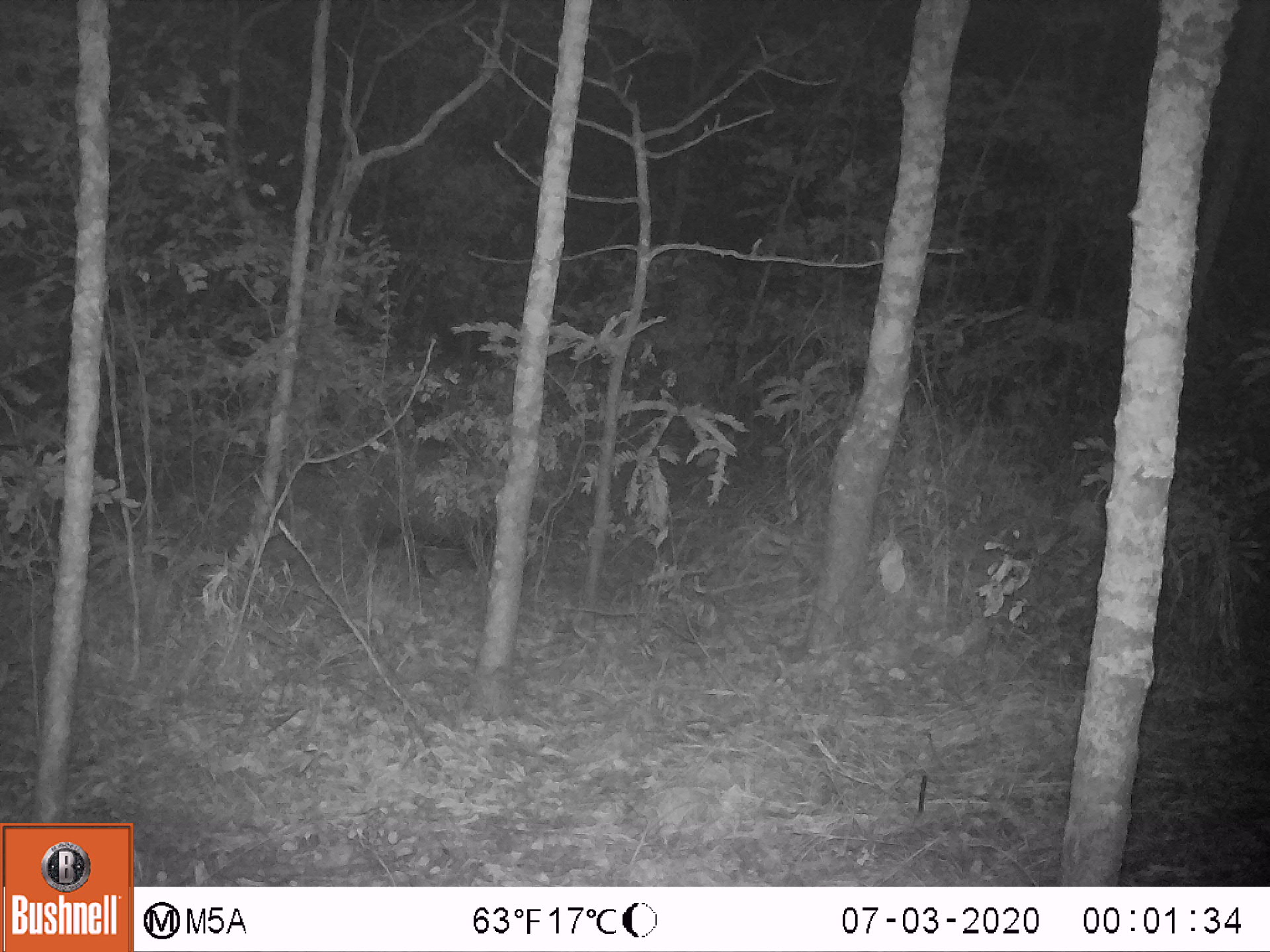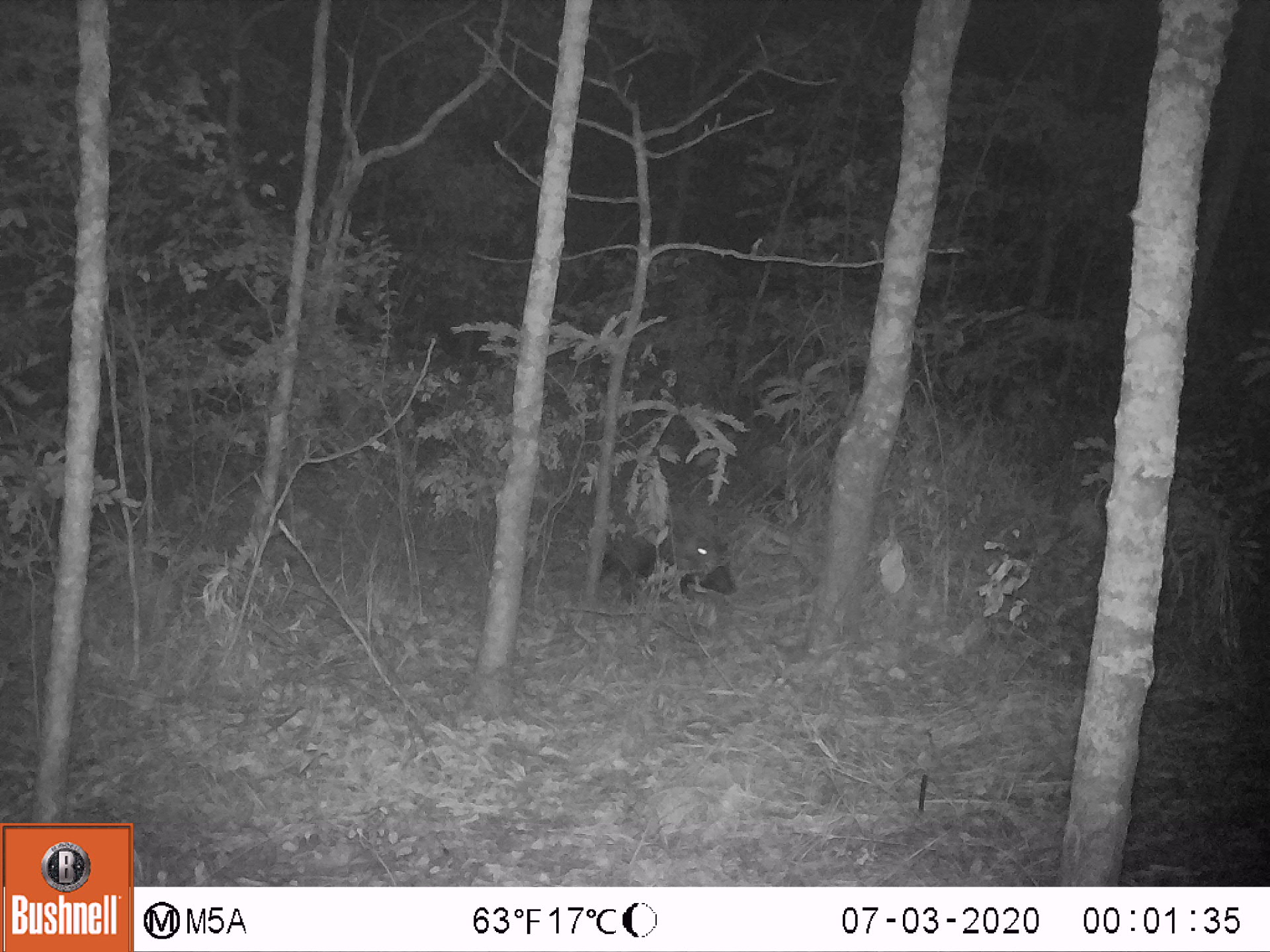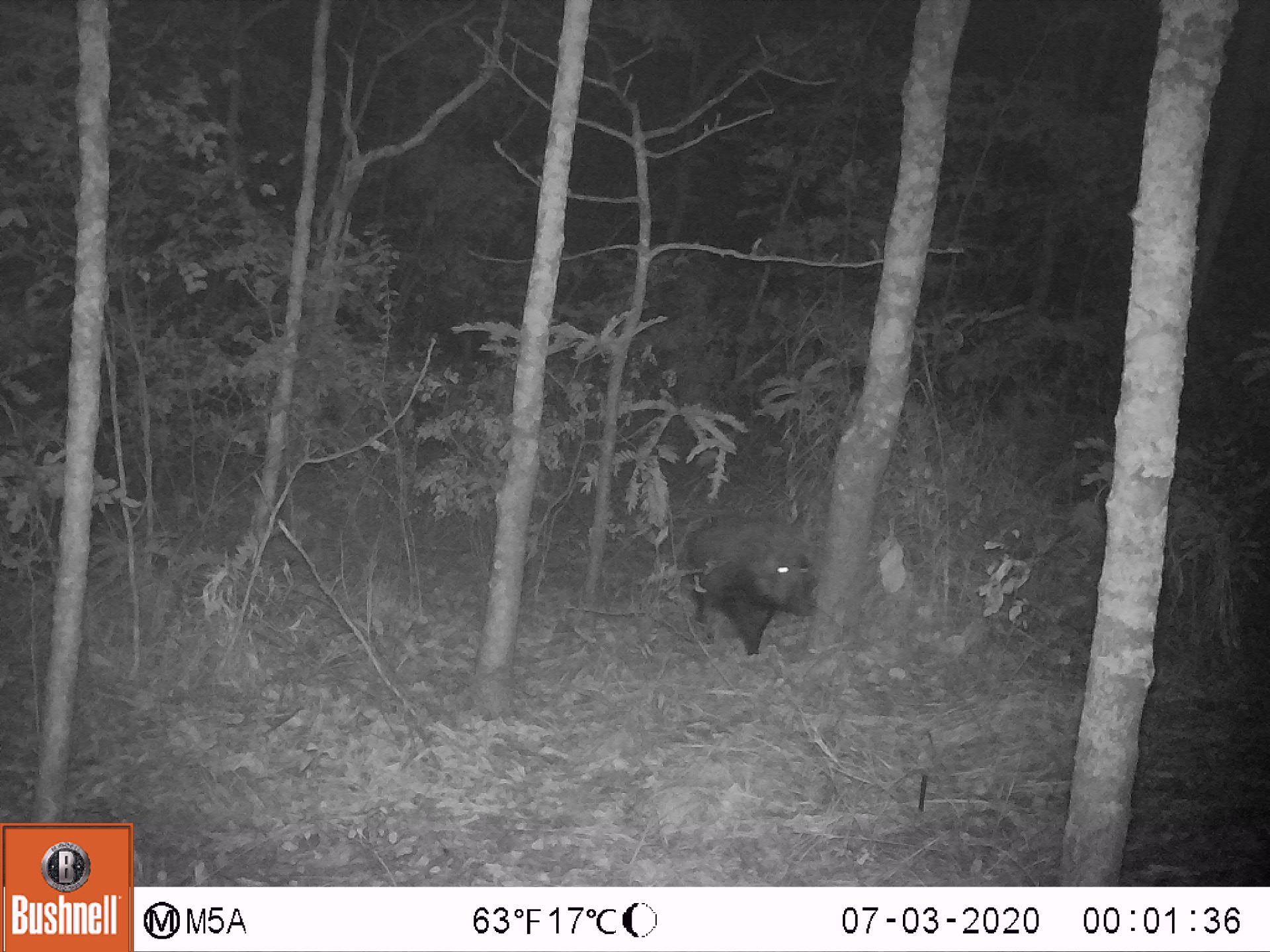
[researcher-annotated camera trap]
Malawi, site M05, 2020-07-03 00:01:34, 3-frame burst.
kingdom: Animalia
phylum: Chordata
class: Mammalia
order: Artiodactyla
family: Suidae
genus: Potamochoerus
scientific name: Potamochoerus larvatus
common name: bushpig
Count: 1.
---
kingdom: Animalia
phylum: Chordata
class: Mammalia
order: Rodentia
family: Hystricidae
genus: Hystrix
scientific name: Hystrix africaeaustralis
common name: cape porcupine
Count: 1.